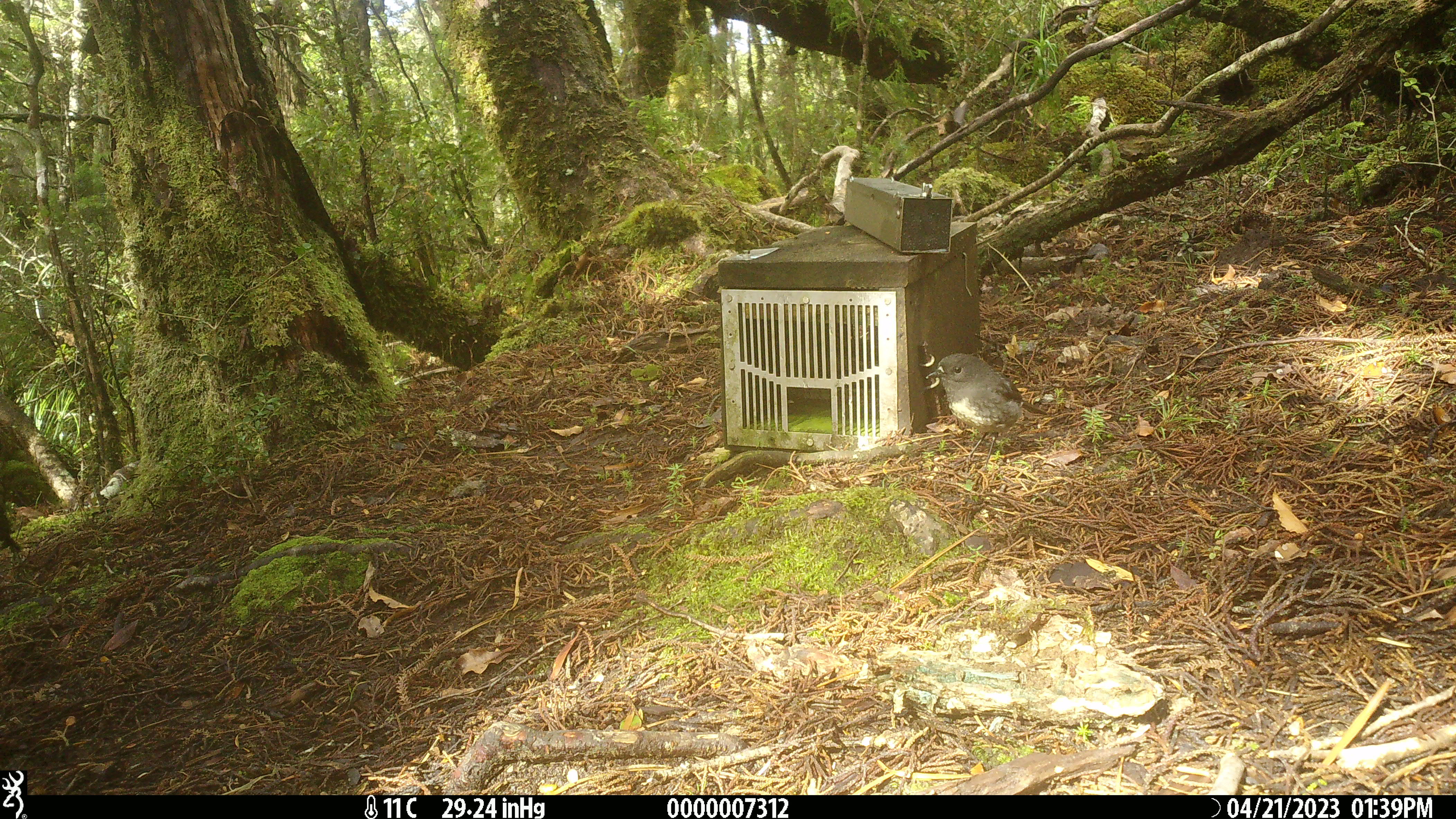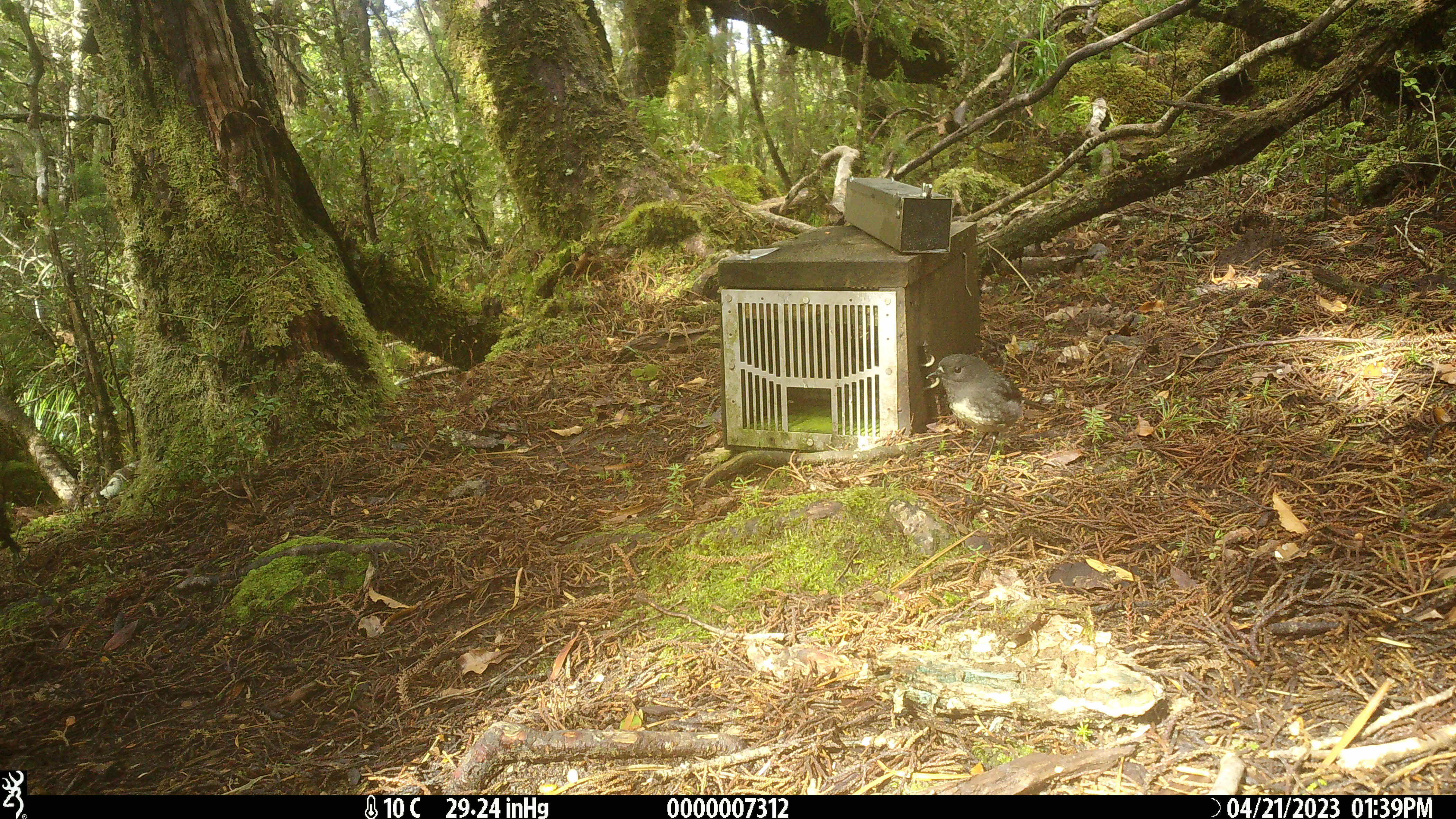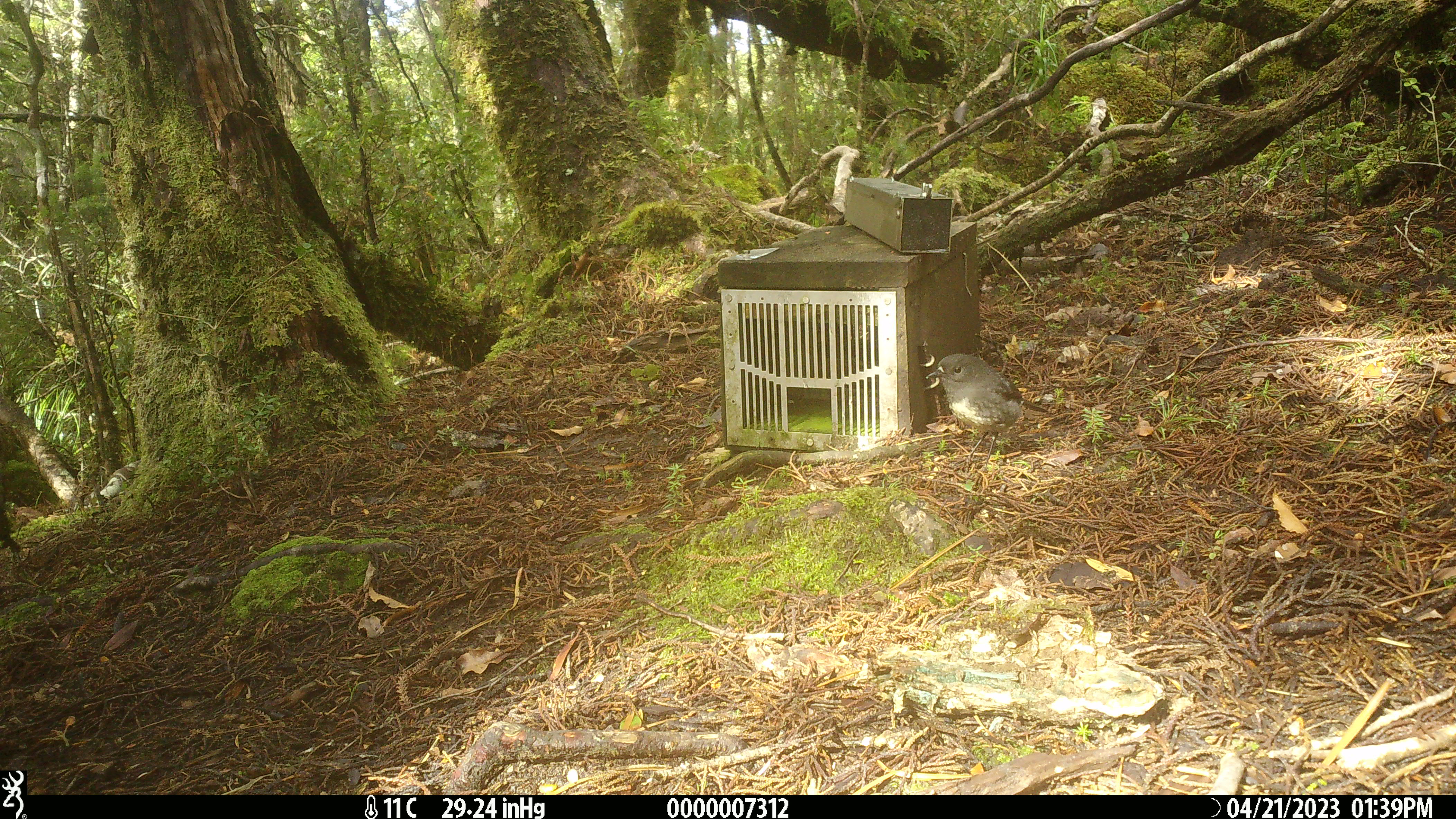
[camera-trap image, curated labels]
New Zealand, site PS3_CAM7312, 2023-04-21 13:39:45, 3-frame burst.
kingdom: Animalia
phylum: Chordata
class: Aves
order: Passeriformes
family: Petroicidae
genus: Petroica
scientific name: Petroica australis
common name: new zealand robin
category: robin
Robin (new zealand robin) (Petroica australis).